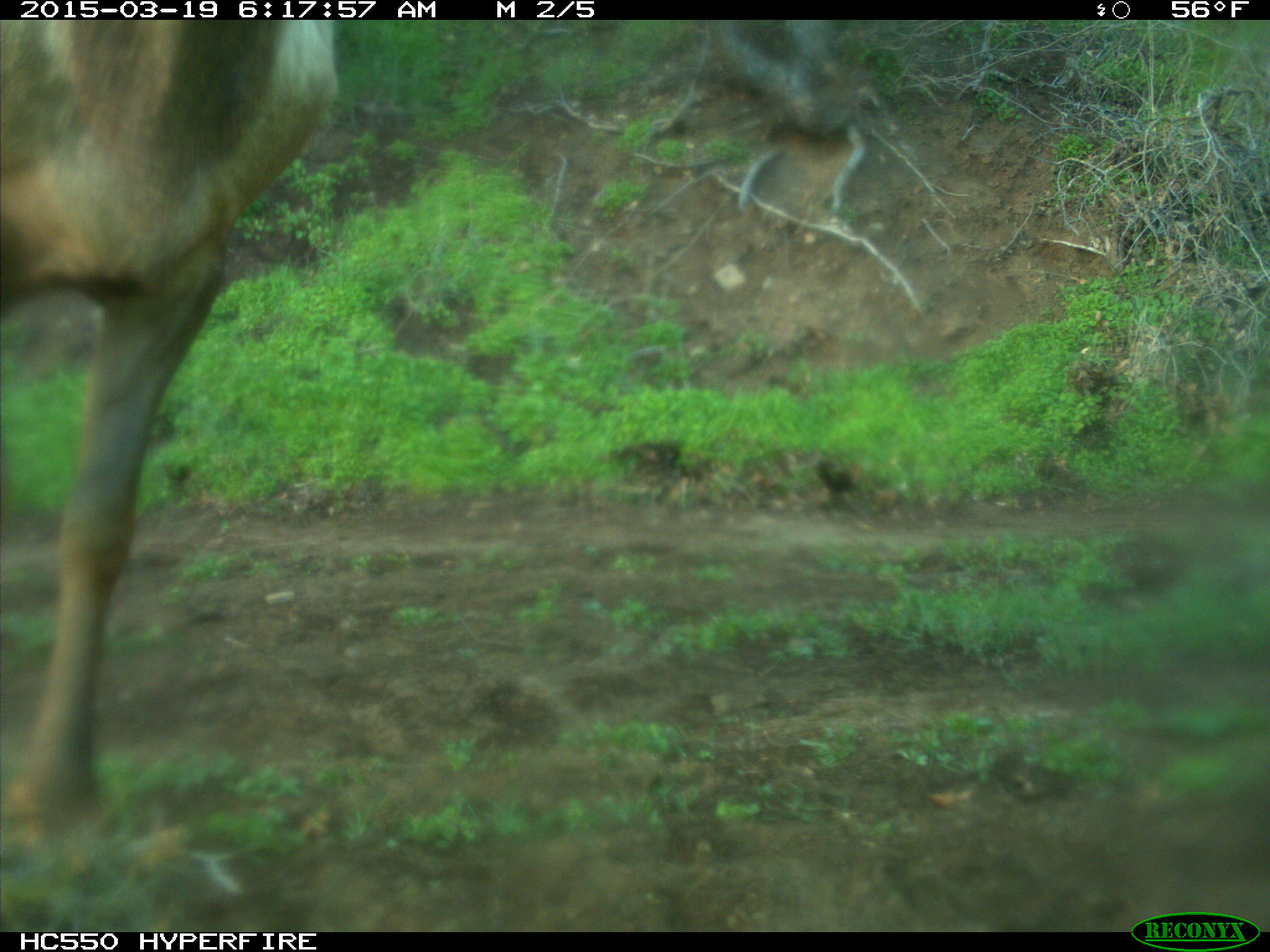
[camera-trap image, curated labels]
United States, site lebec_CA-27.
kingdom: Animalia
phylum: Chordata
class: Mammalia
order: Artiodactyla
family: Cervidae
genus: Cervus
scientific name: Cervus canadensis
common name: elk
Cervus canadensis (elk).